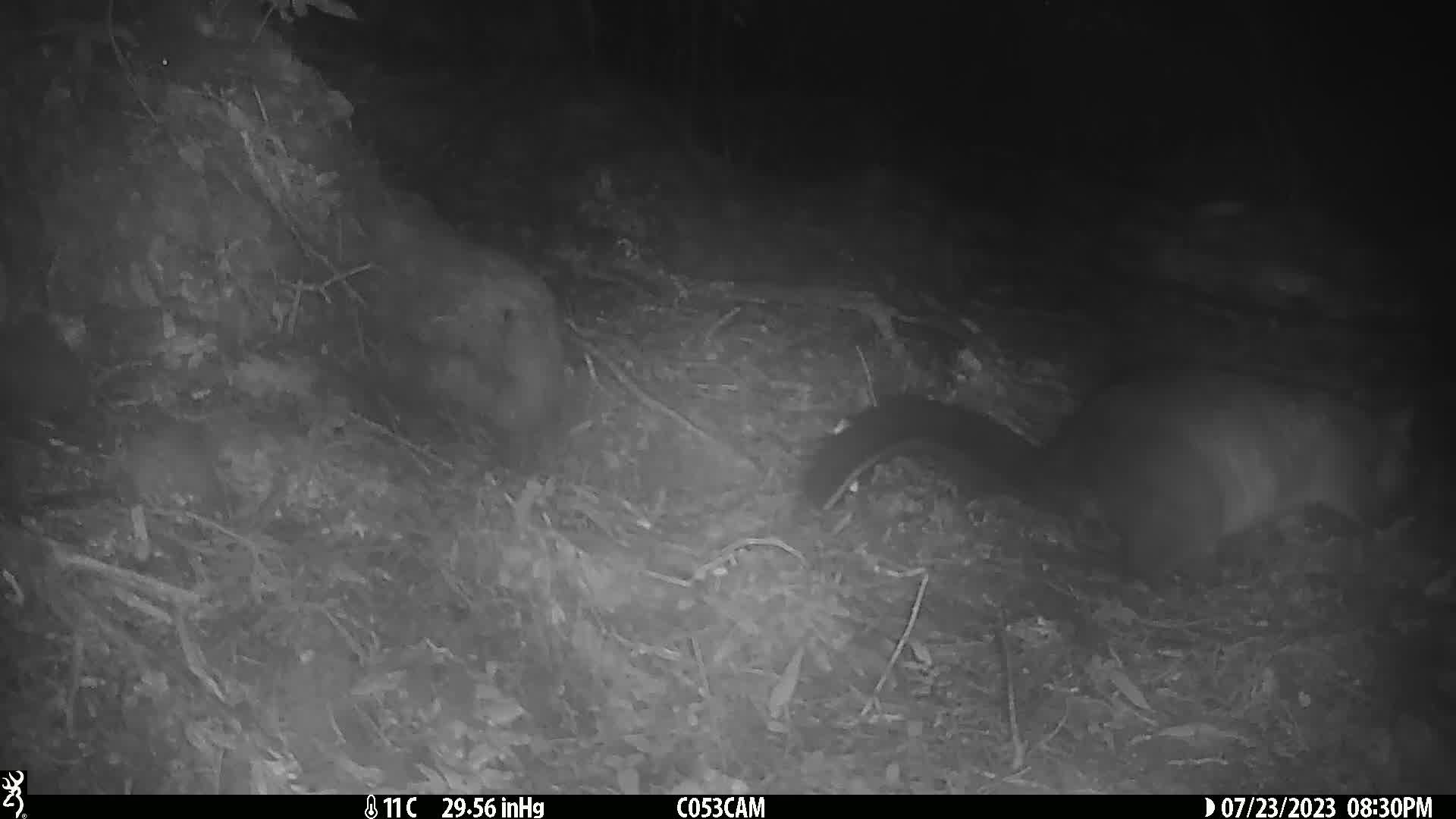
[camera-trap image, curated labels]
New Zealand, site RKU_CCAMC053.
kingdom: Animalia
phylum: Chordata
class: Mammalia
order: Diprotodontia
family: Phalangeridae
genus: Trichosurus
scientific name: Trichosurus vulpecula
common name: common brushtail possum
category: possum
Possum (common brushtail possum) (Trichosurus vulpecula).